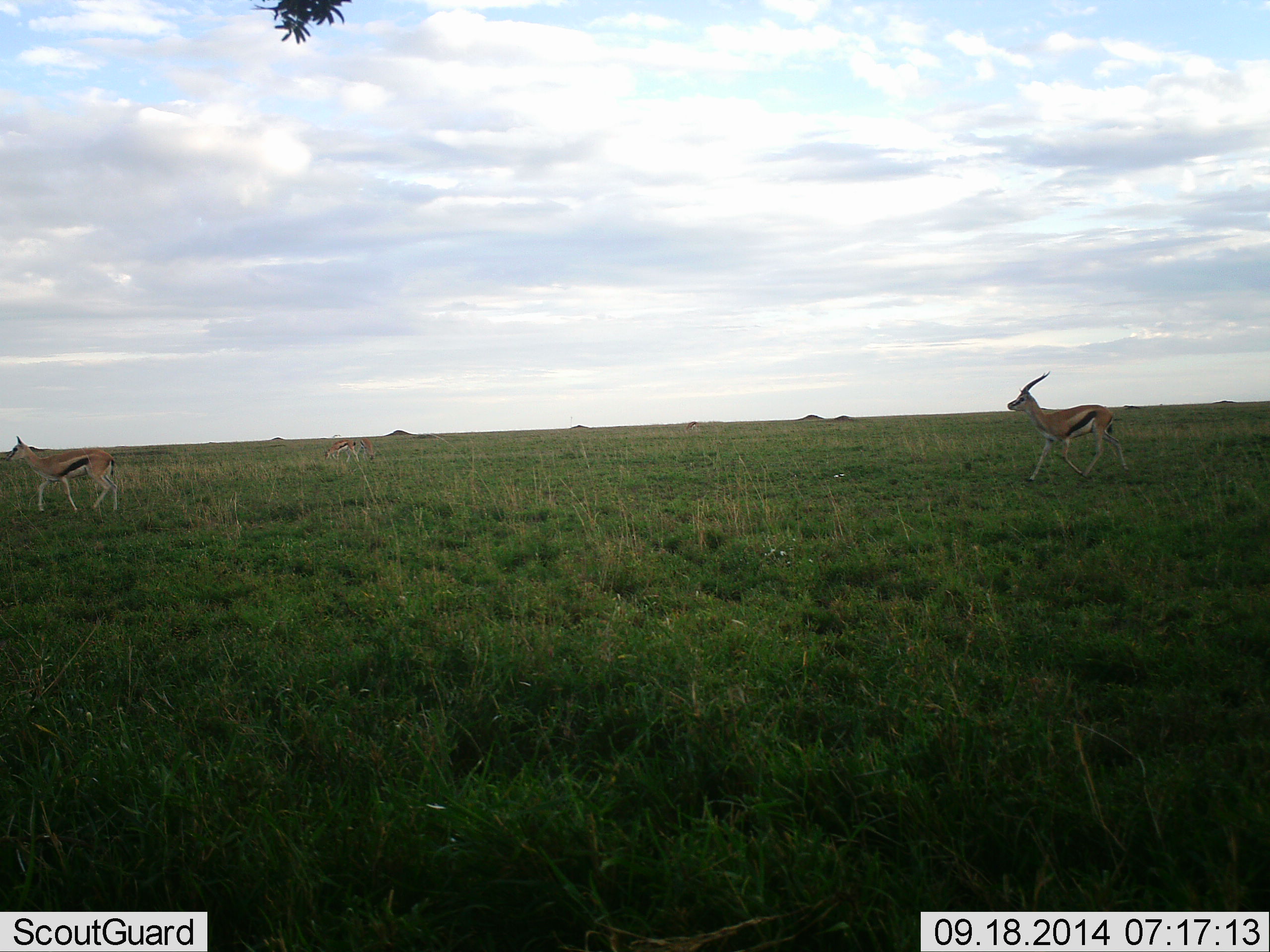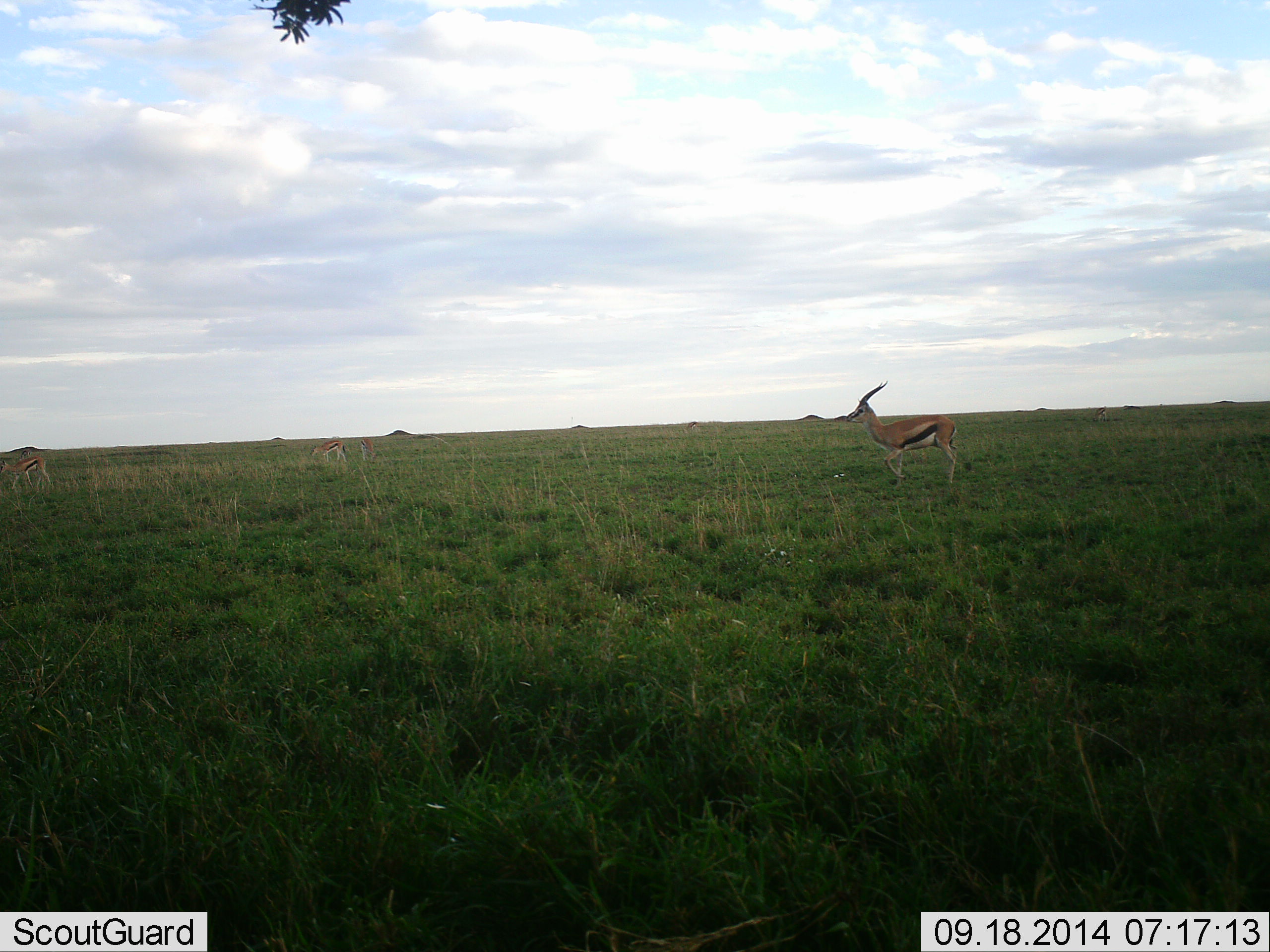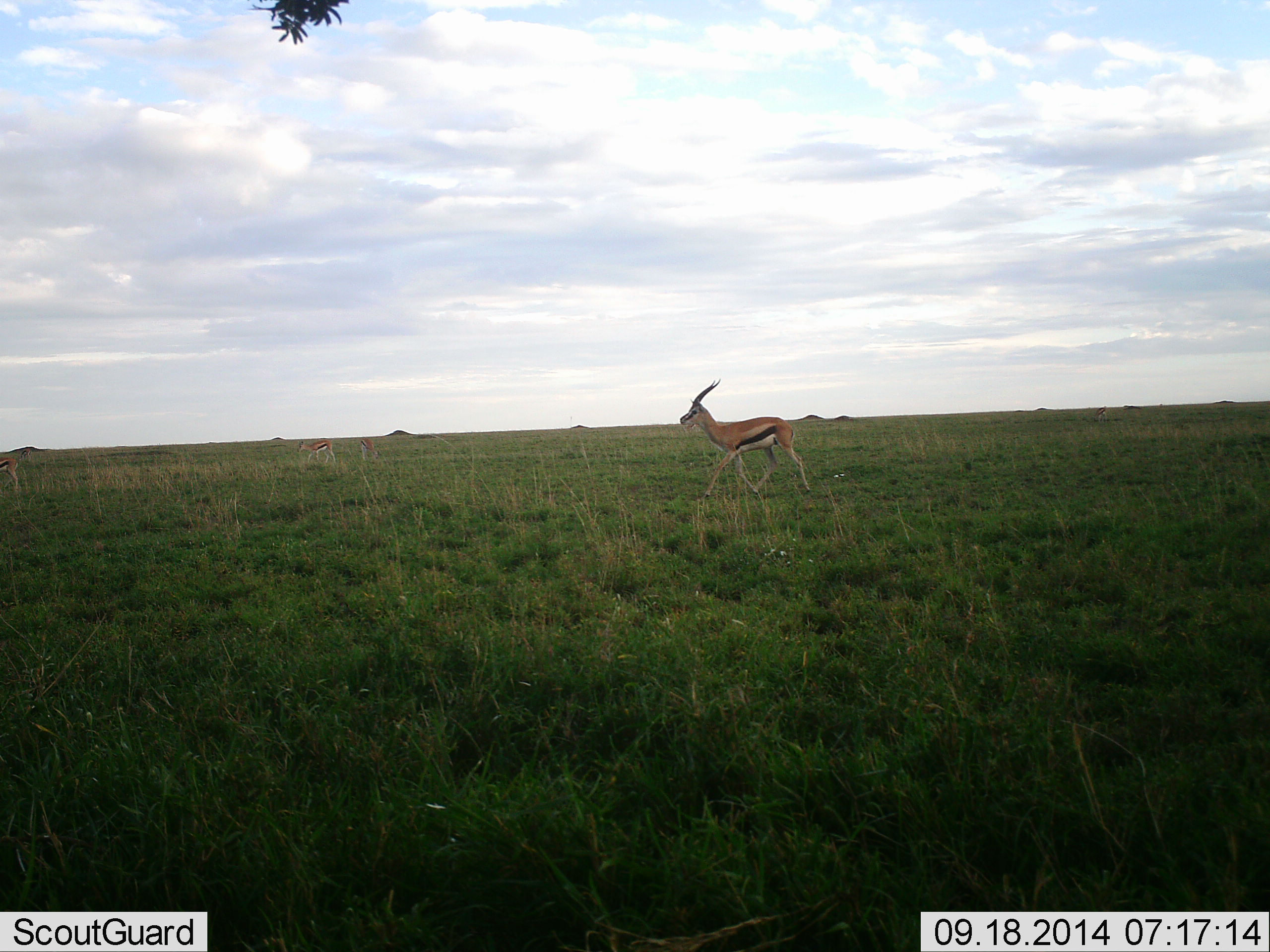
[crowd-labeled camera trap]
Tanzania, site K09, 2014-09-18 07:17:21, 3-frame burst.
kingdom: Animalia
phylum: Chordata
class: Mammalia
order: Artiodactyla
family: Bovidae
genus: Eudorcas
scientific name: Eudorcas thomsonii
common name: thomson's gazelle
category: gazellethomsons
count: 3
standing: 20%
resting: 0%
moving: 90%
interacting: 0%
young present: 0%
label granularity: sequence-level